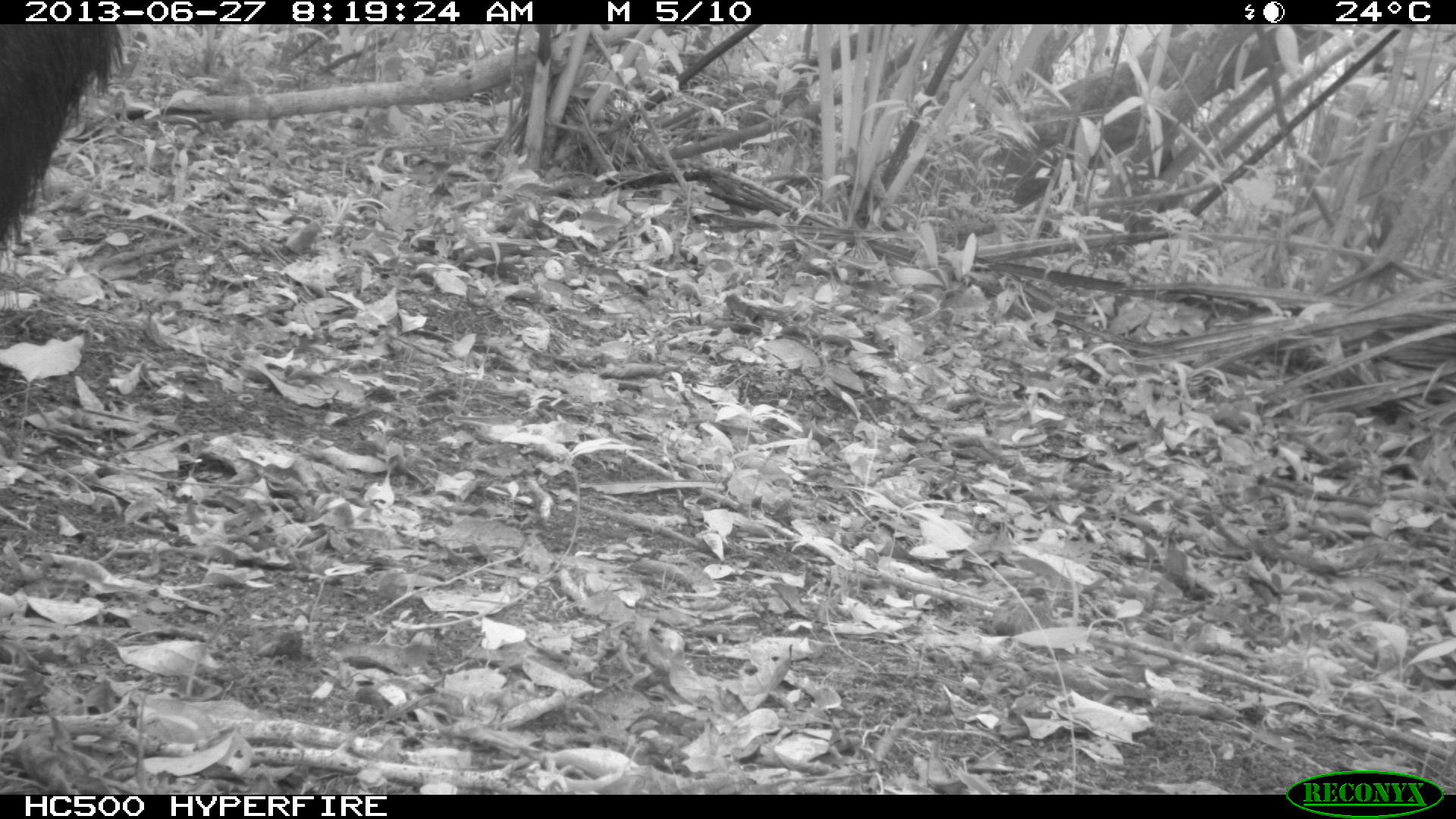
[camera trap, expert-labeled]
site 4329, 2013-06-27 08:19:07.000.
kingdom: Animalia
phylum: Chordata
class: Mammalia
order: Artiodactyla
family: Tayassuidae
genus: Tayassu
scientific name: Tayassu pecari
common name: white-lipped peccary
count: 2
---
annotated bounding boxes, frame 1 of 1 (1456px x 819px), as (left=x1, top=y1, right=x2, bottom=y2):
tayassu pecari: (left=0, top=23, right=126, bottom=252)